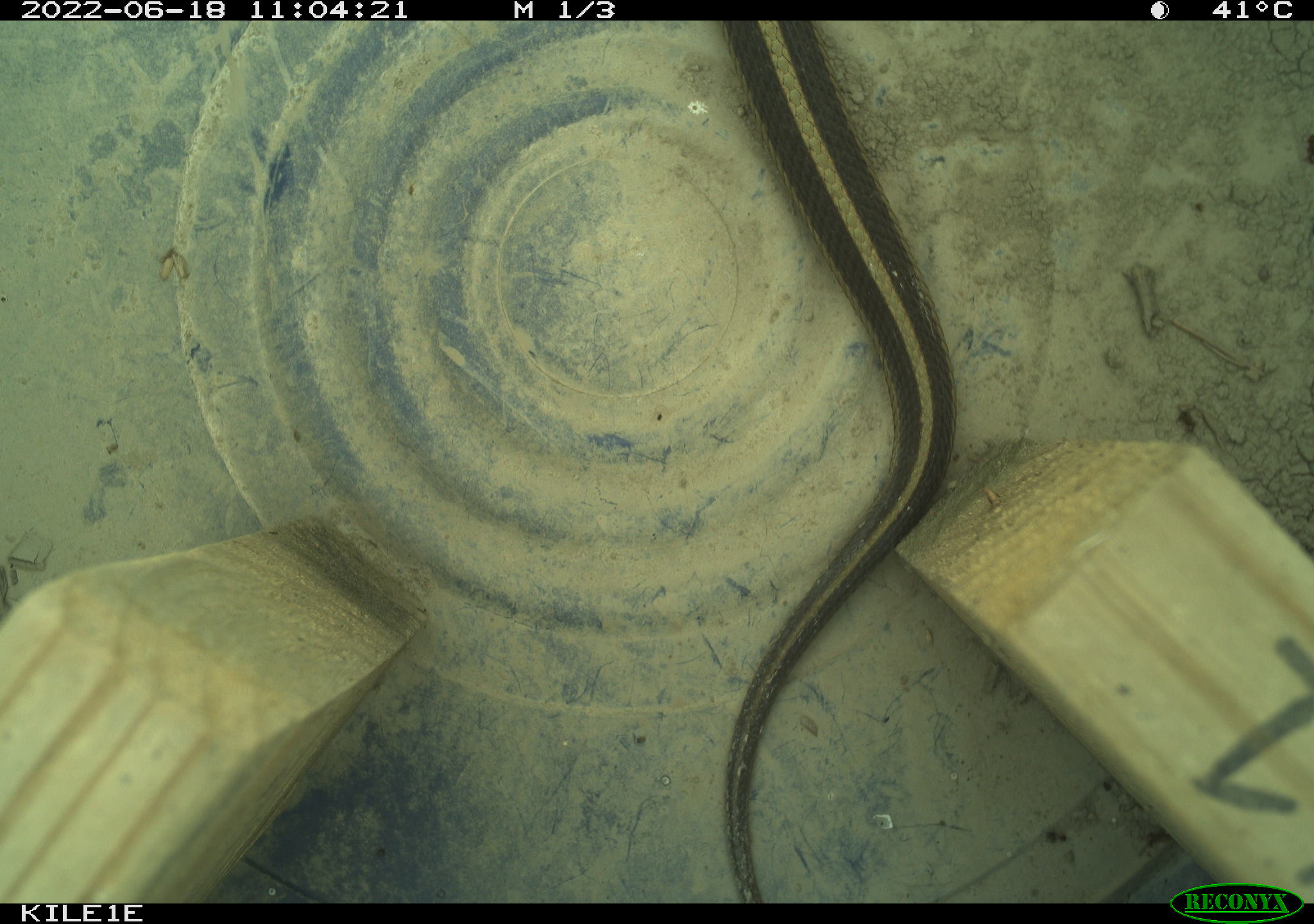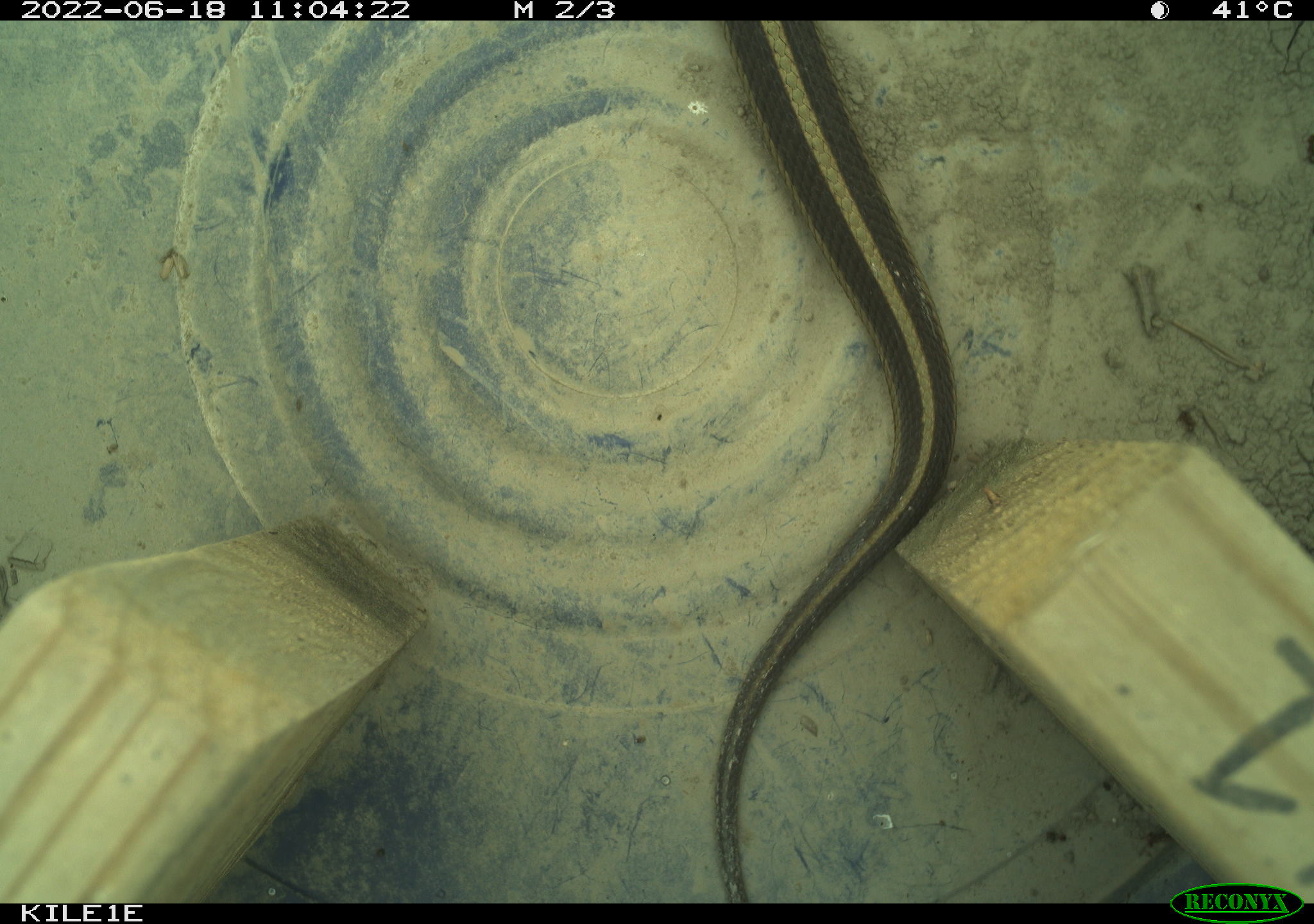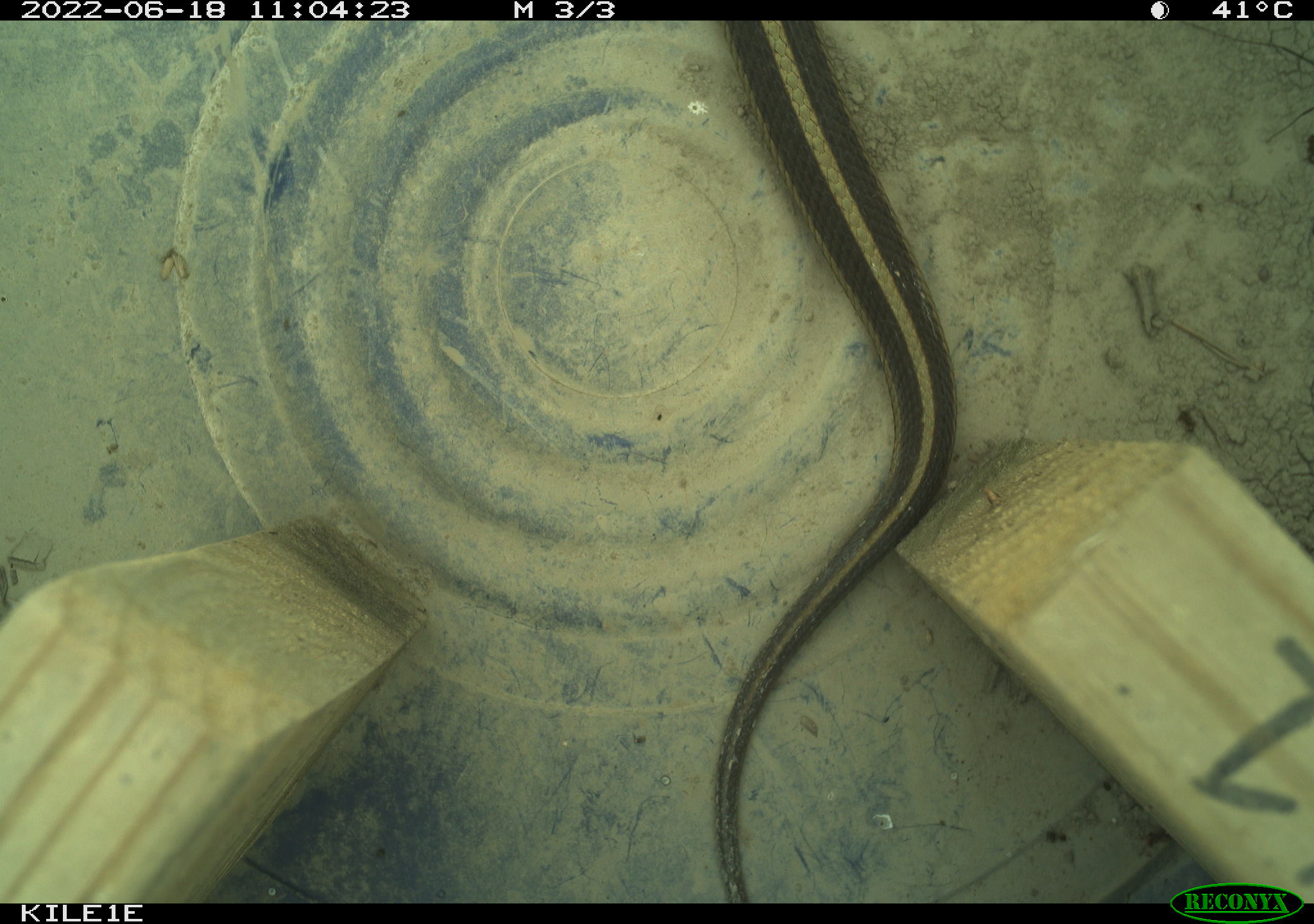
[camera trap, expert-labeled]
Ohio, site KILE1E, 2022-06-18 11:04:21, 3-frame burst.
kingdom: Animalia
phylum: Chordata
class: Reptilia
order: Squamata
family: Colubridae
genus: Thamnophis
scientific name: Thamnophis sirtalis sirtalis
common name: eastern gartersnake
Eastern gartersnake (Thamnophis sirtalis sirtalis).